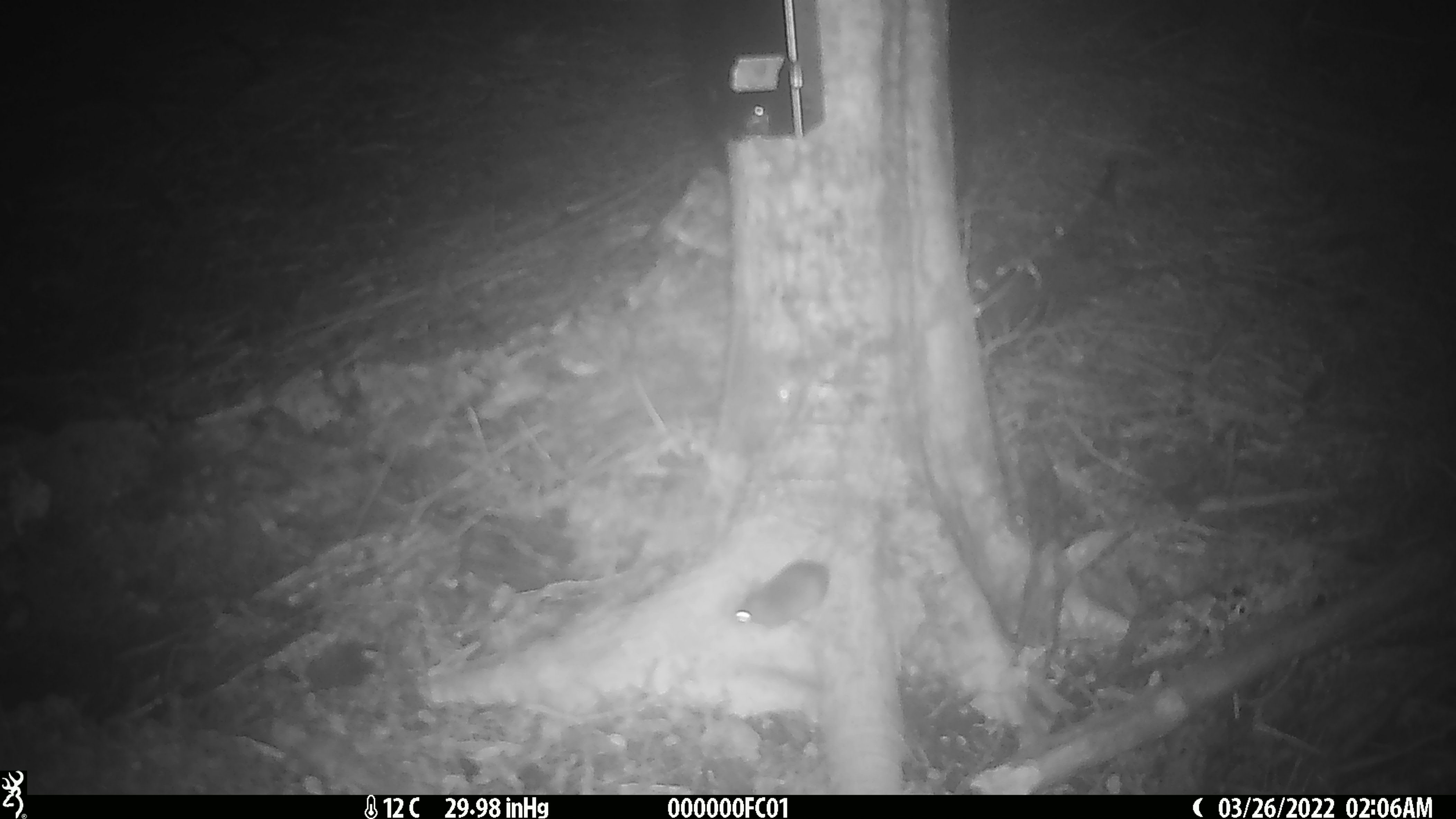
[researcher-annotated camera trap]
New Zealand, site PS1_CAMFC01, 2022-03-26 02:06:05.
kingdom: Animalia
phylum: Chordata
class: Mammalia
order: Rodentia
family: Muridae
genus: Mus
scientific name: Mus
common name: mouse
Mouse (Mus).